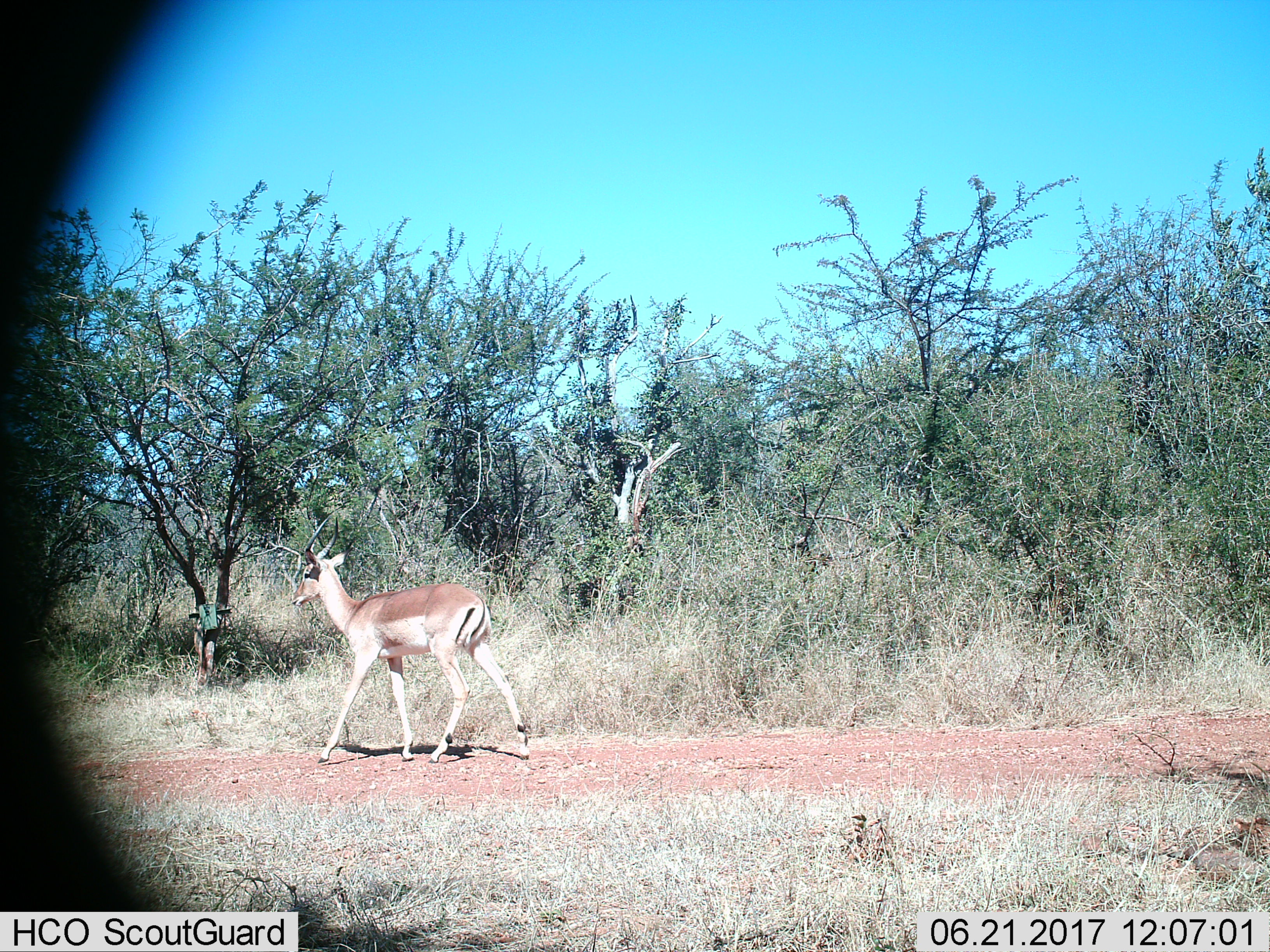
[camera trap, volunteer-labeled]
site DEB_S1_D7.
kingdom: Animalia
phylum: Chordata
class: Mammalia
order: Artiodactyla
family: Bovidae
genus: Aepyceros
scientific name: Aepyceros melampus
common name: impala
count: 1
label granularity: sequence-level